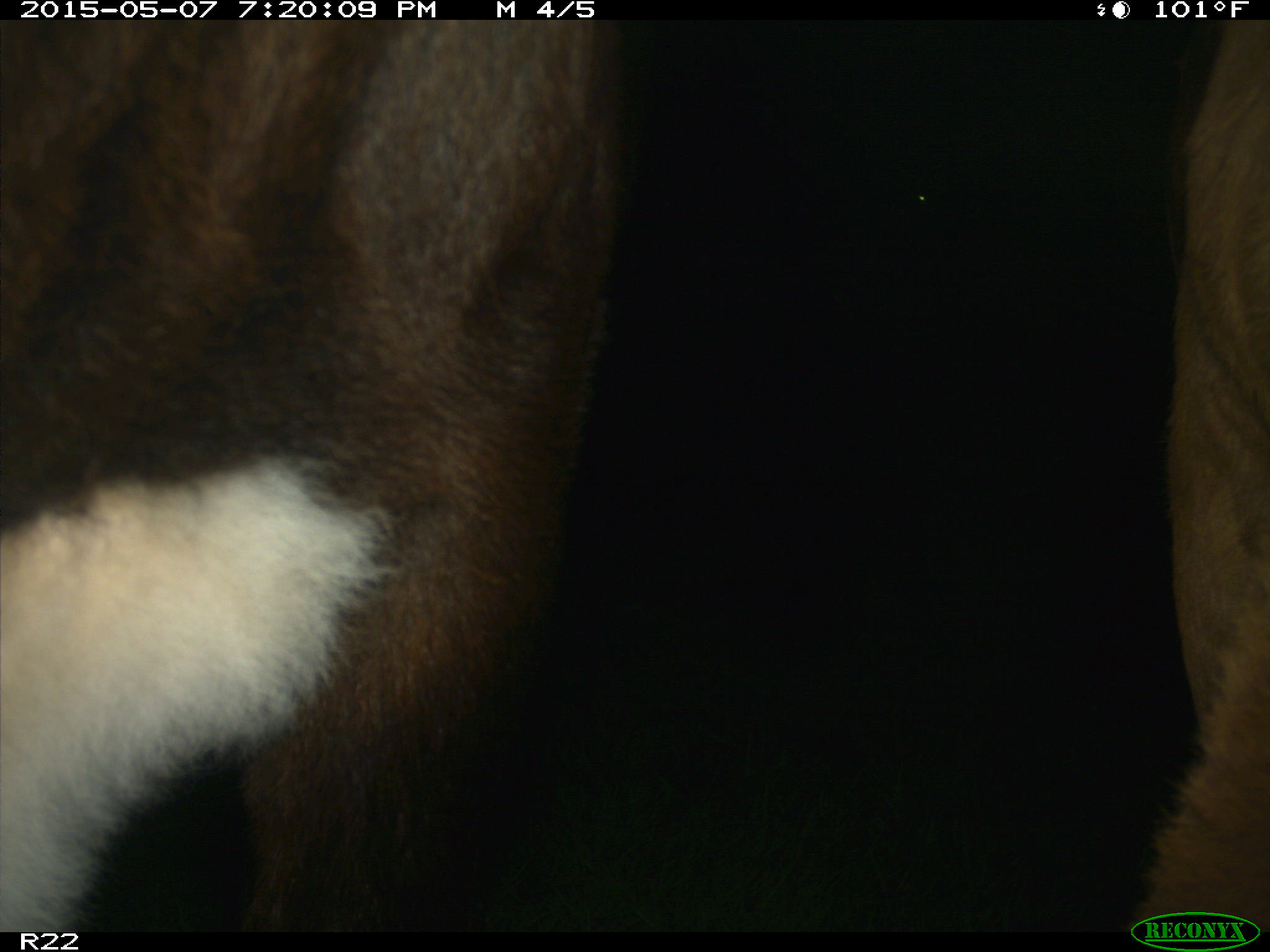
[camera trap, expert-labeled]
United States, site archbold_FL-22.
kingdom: Animalia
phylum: Chordata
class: Mammalia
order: Artiodactyla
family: Bovidae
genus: Bos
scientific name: Bos taurus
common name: domestic cow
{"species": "Bos taurus (domestic cow)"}